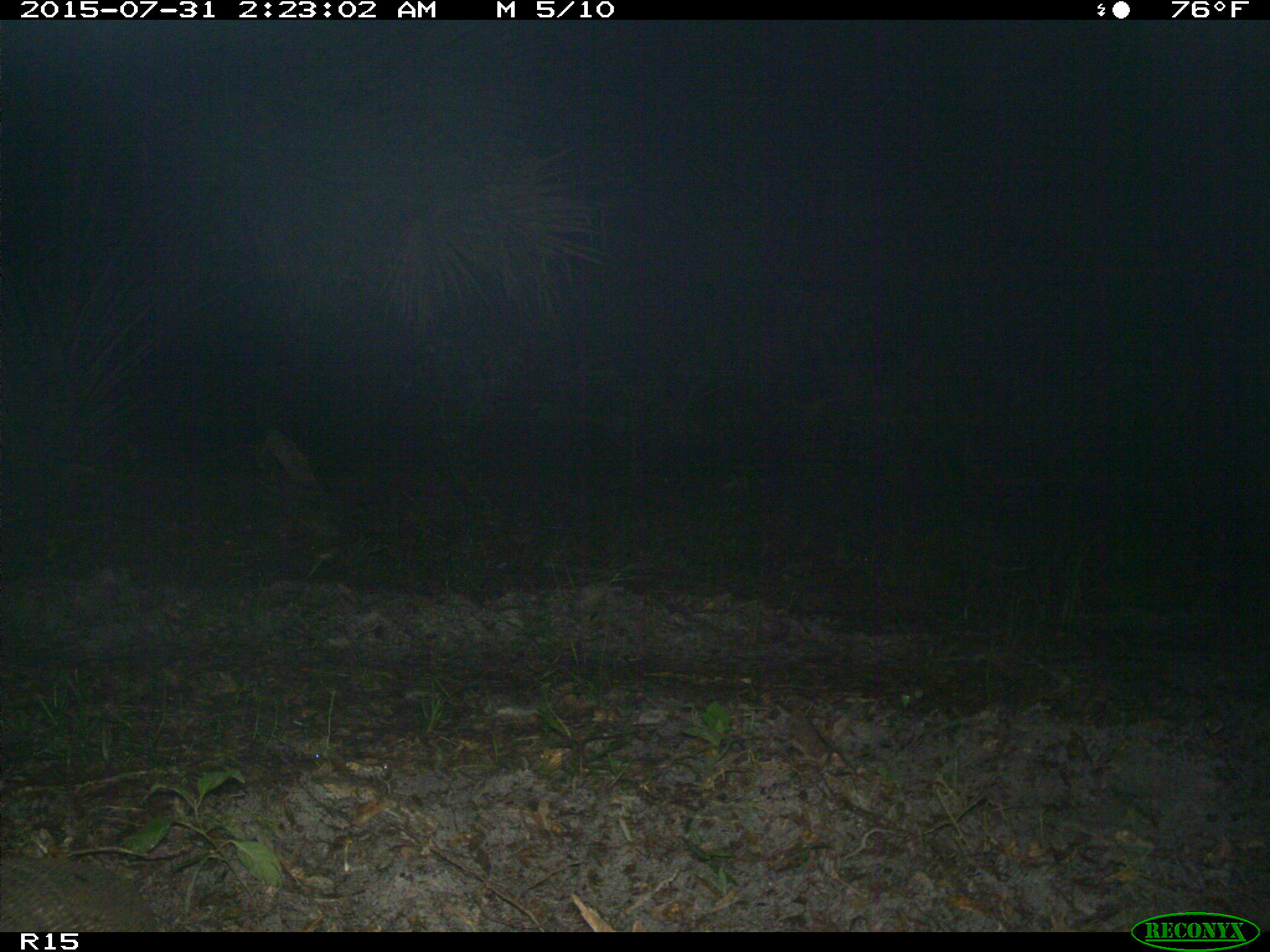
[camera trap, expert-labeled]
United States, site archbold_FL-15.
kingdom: Animalia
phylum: Chordata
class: Mammalia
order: Cingulata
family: Dasypodidae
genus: Dasypus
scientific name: Dasypus novemcinctus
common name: nine-banded armadillo